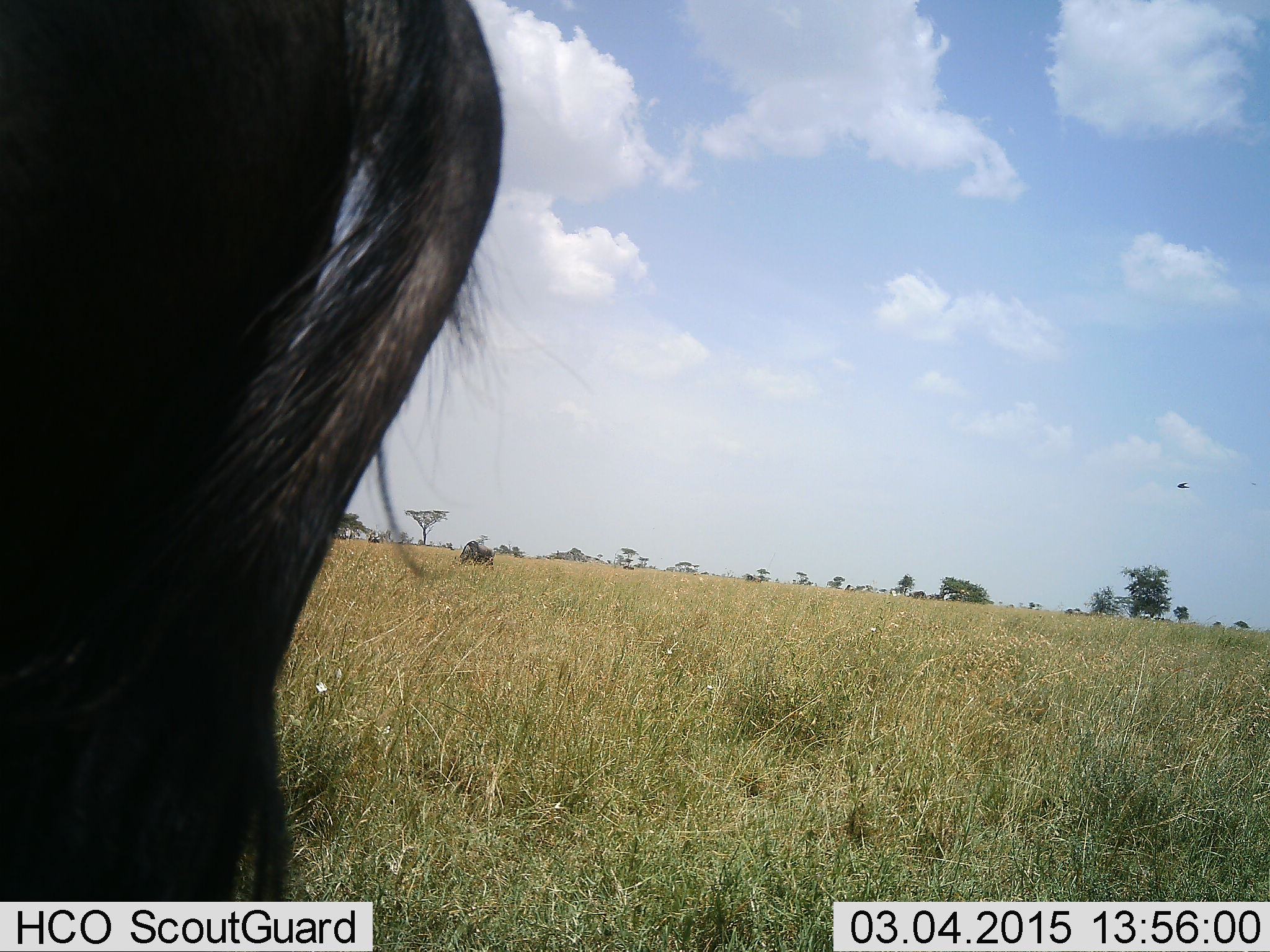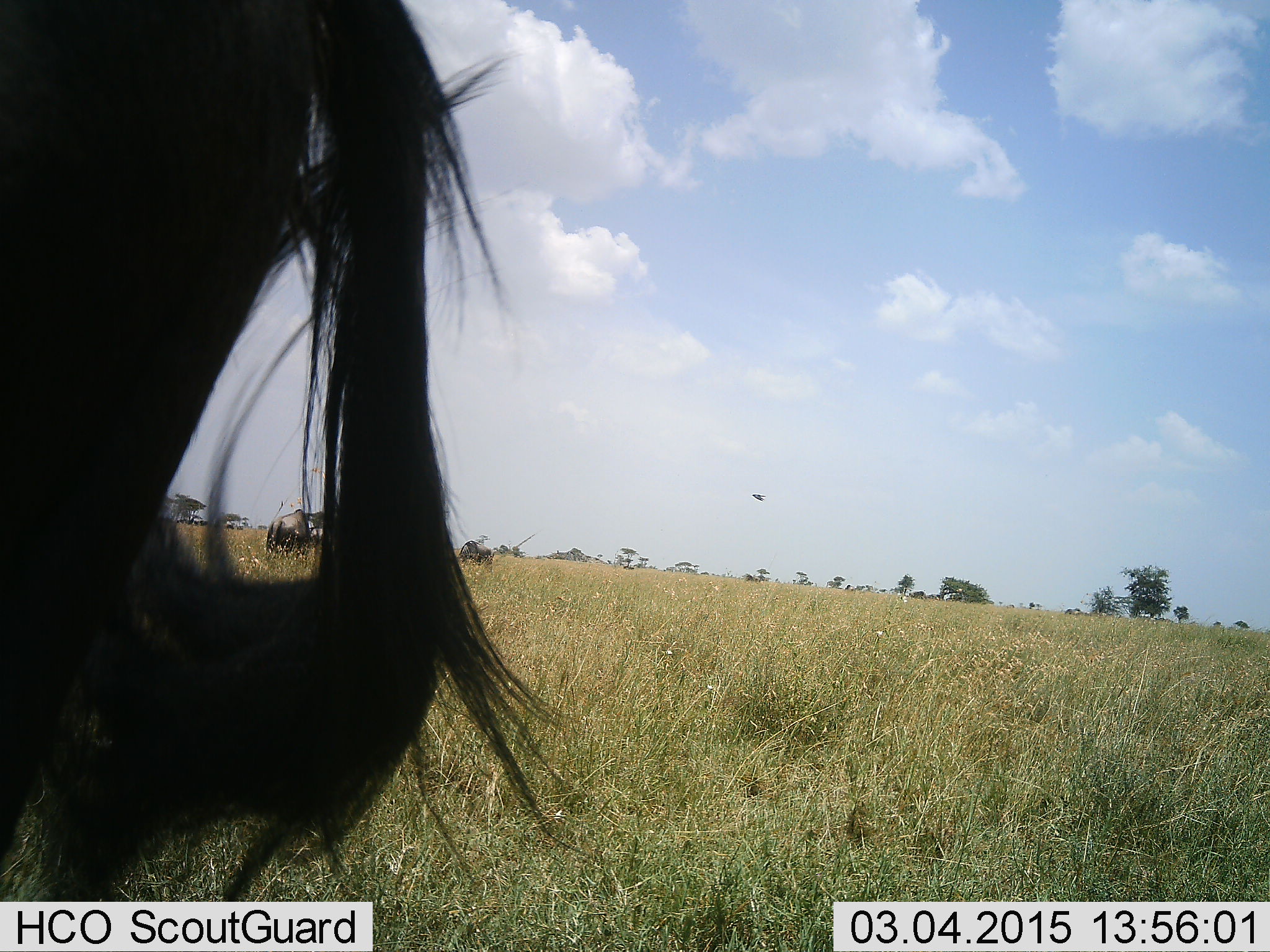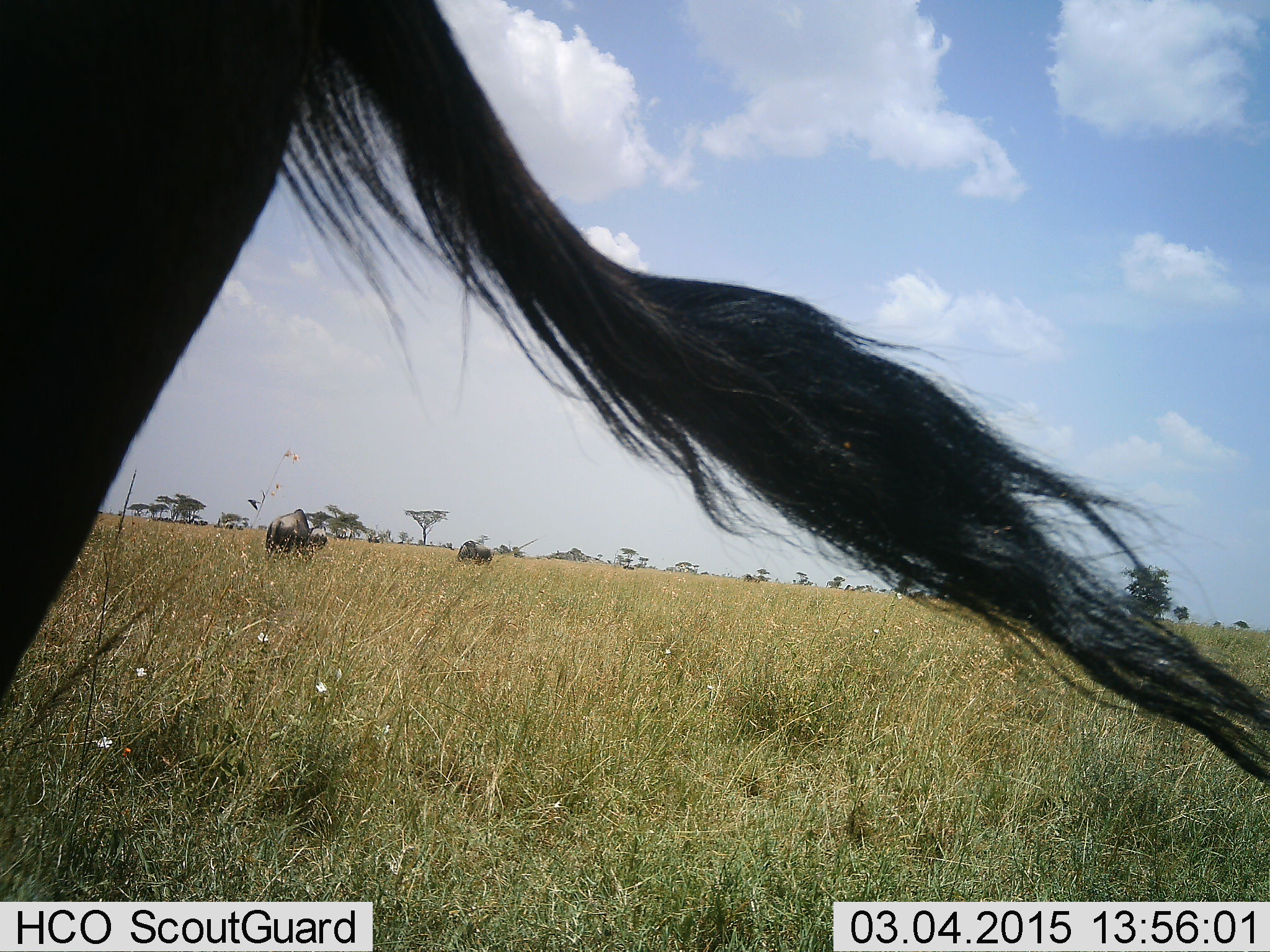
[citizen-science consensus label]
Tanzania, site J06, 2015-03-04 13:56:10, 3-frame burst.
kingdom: Animalia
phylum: Chordata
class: Mammalia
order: Artiodactyla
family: Bovidae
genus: Connochaetes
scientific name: Connochaetes taurinus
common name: blue wildebeest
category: wildebeest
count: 3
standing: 92%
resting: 0%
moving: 0%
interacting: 0%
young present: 0%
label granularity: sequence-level